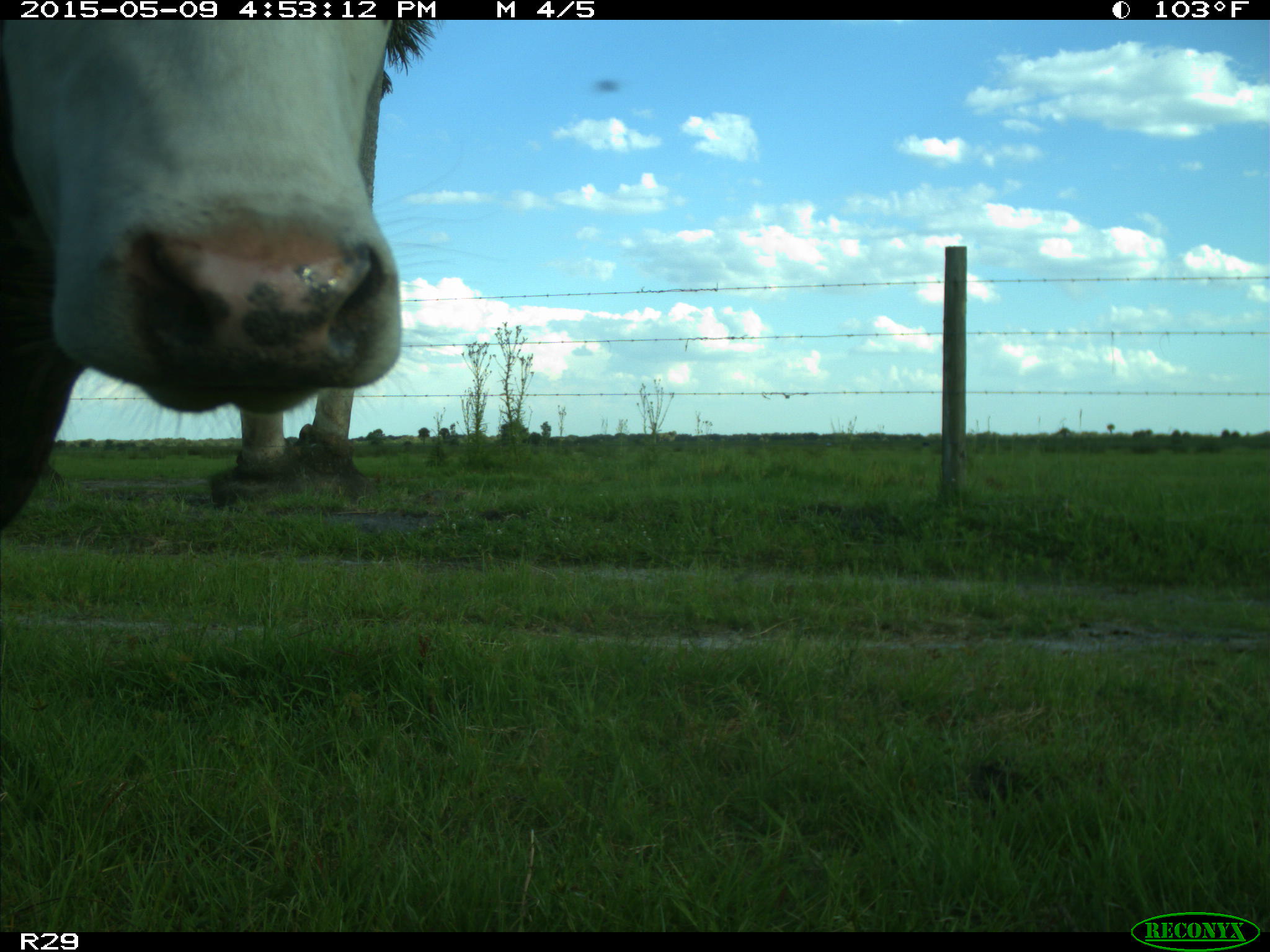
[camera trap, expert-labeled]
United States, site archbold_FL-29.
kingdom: Animalia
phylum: Chordata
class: Mammalia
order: Artiodactyla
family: Bovidae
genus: Bos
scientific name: Bos taurus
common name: domestic cow